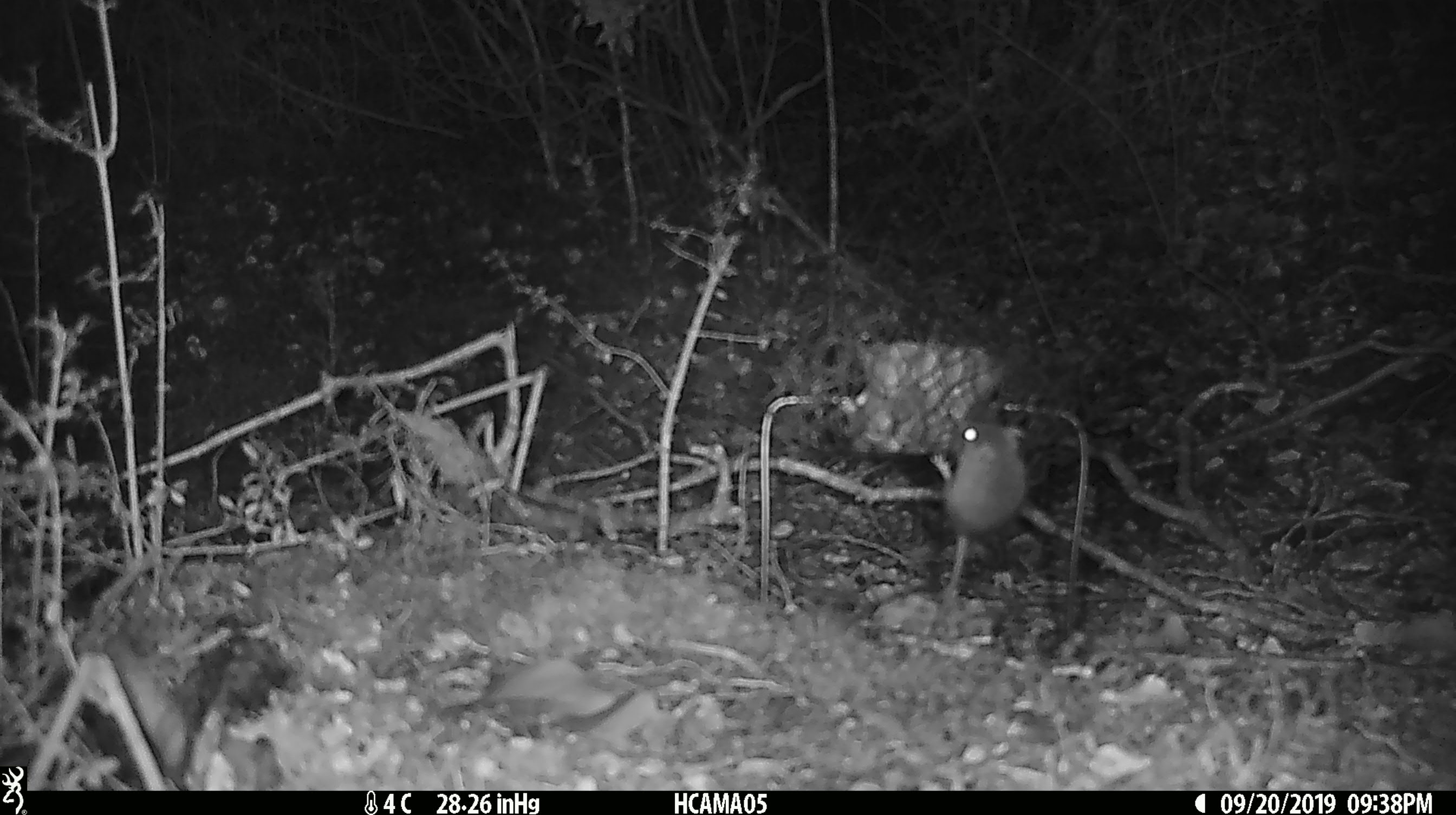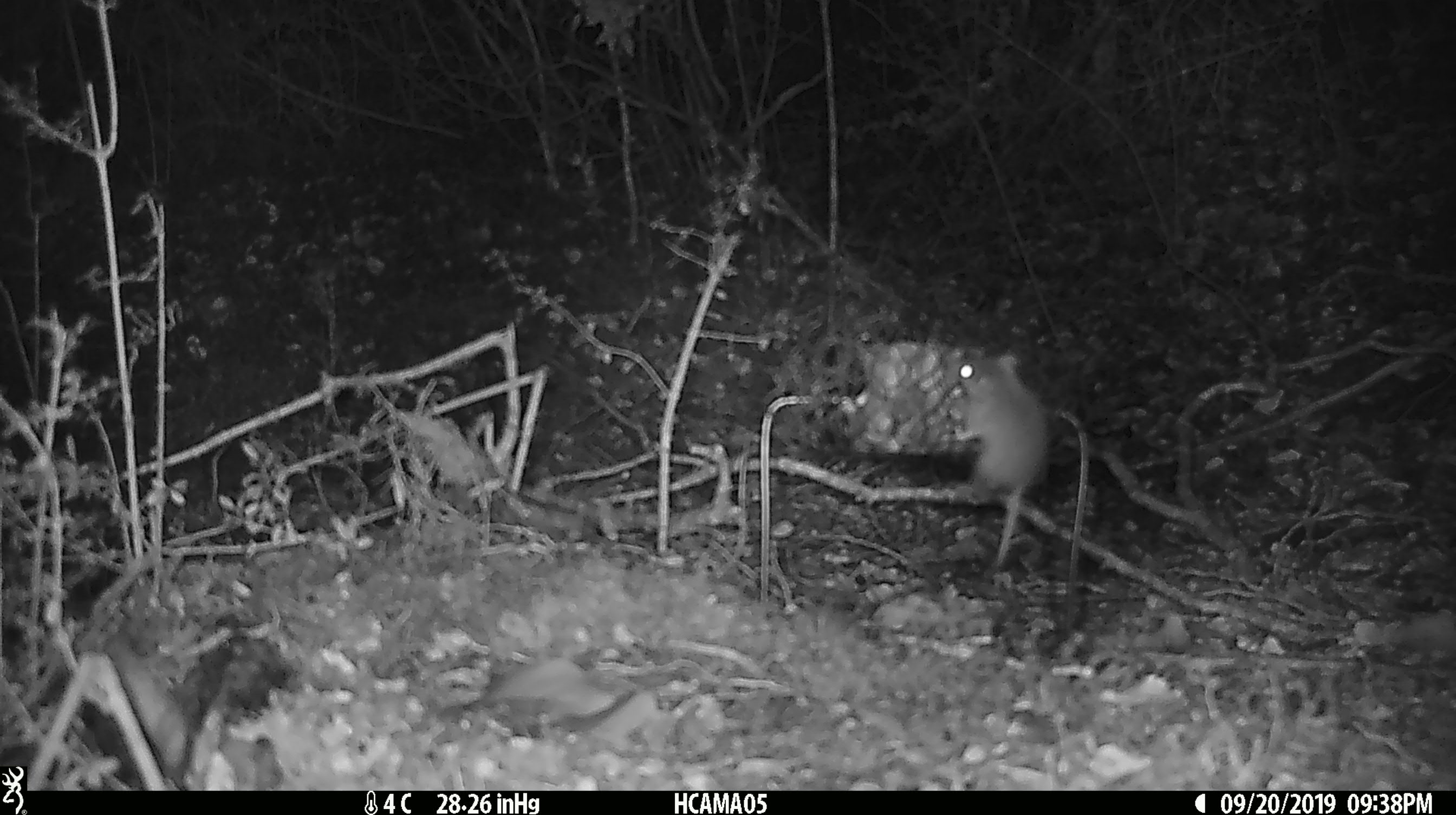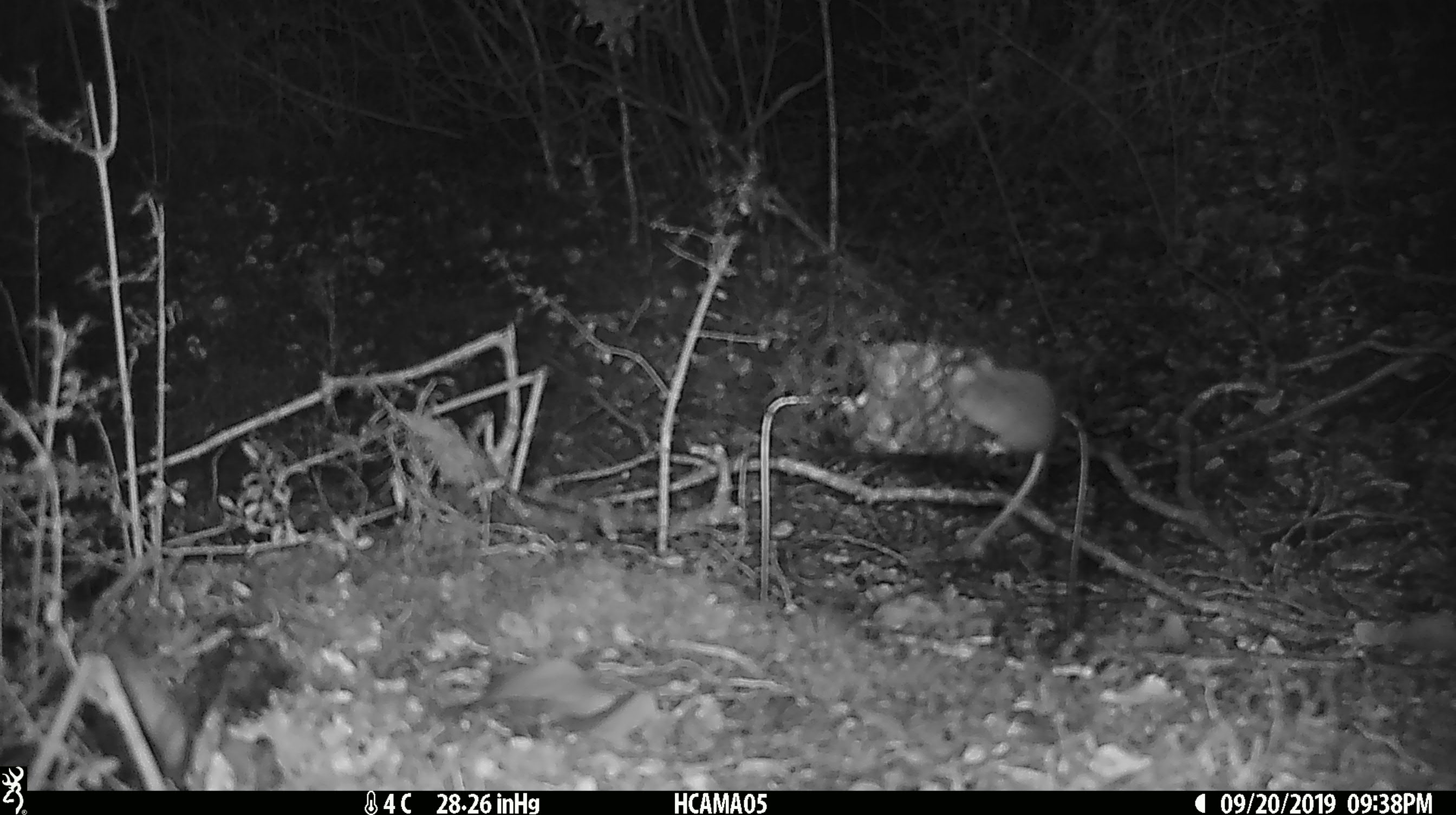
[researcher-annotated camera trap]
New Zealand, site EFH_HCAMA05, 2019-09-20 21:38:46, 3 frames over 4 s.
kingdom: Animalia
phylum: Chordata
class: Mammalia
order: Rodentia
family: Muridae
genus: Mus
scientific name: Mus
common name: mouse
Mouse (Mus).